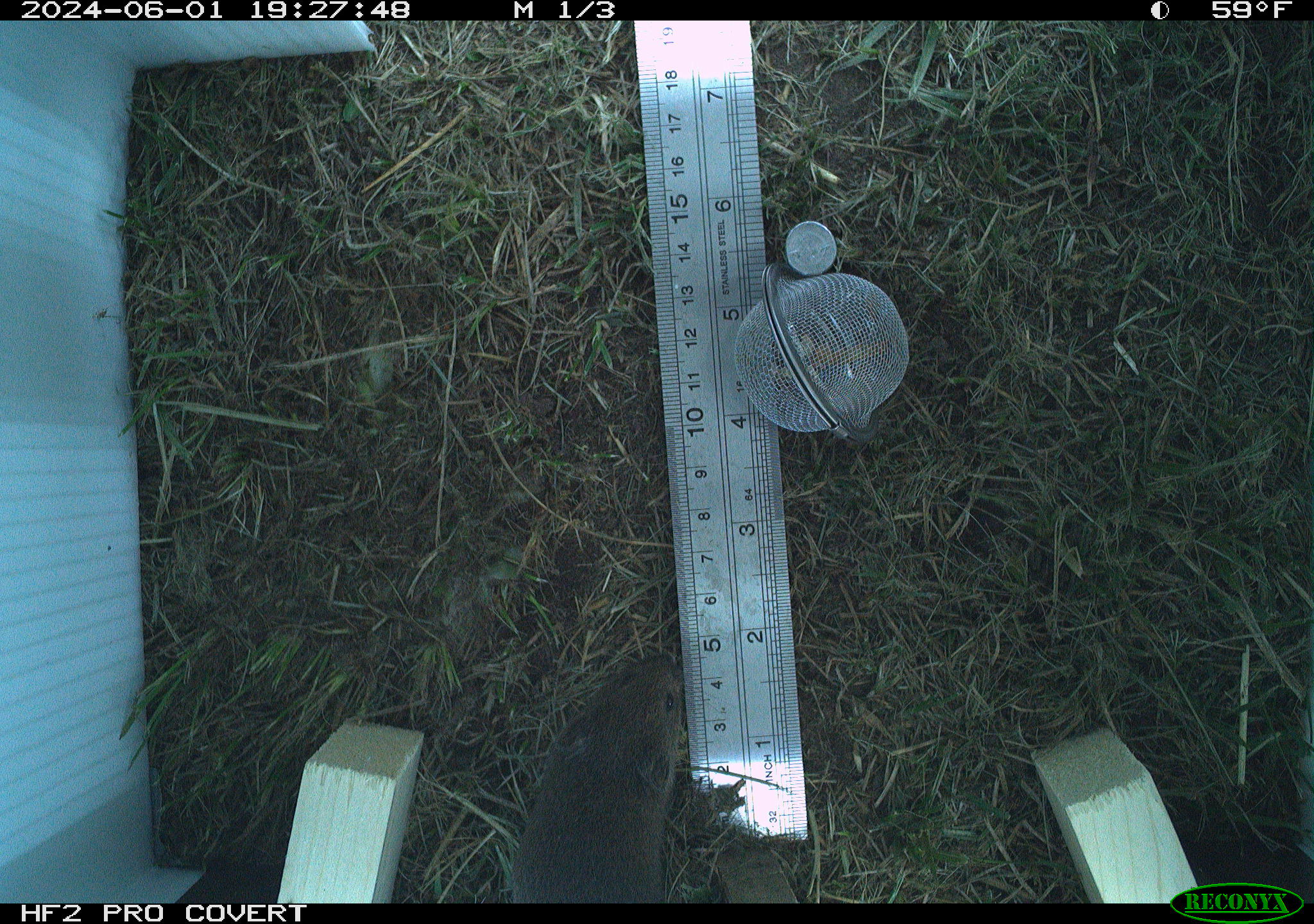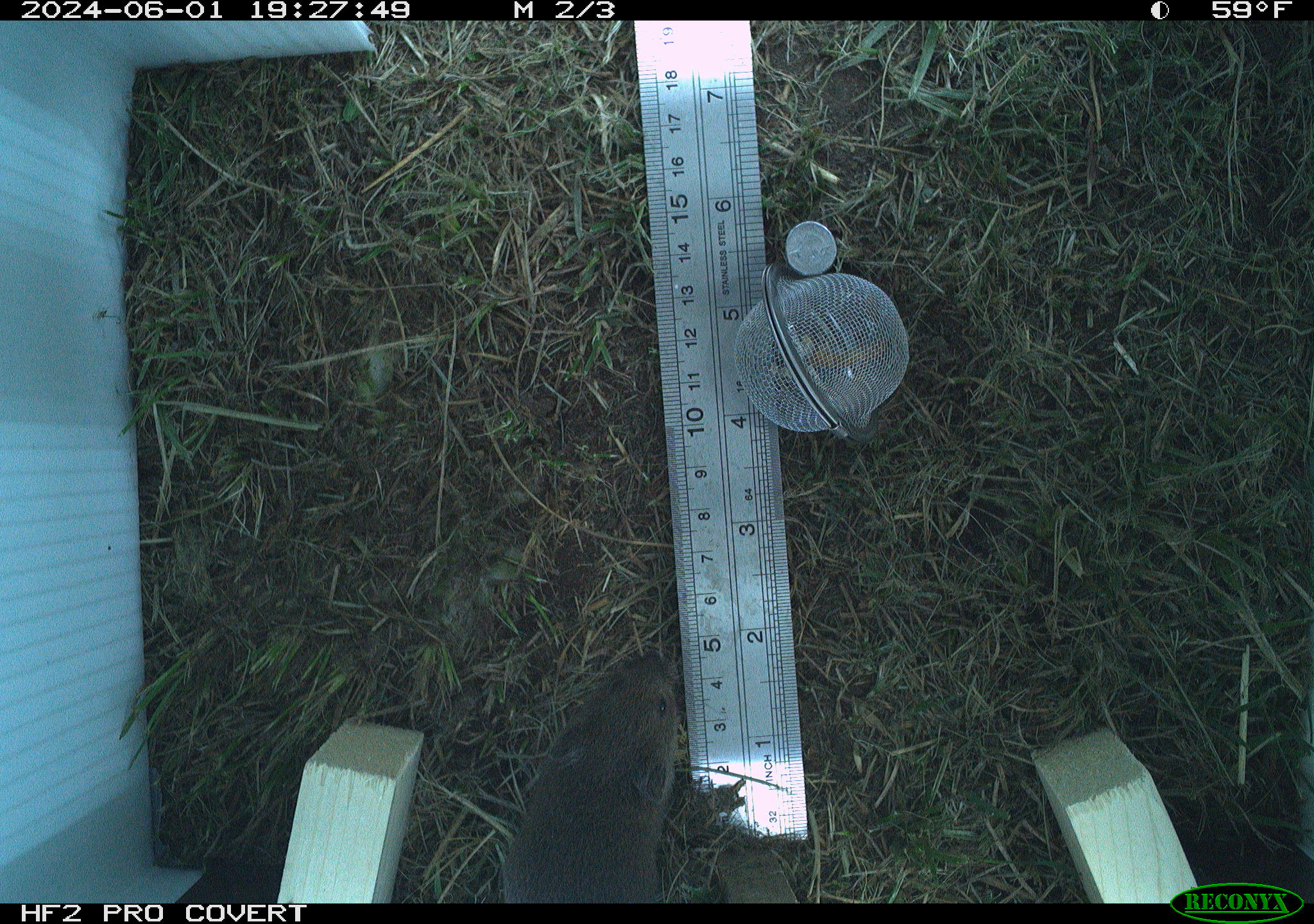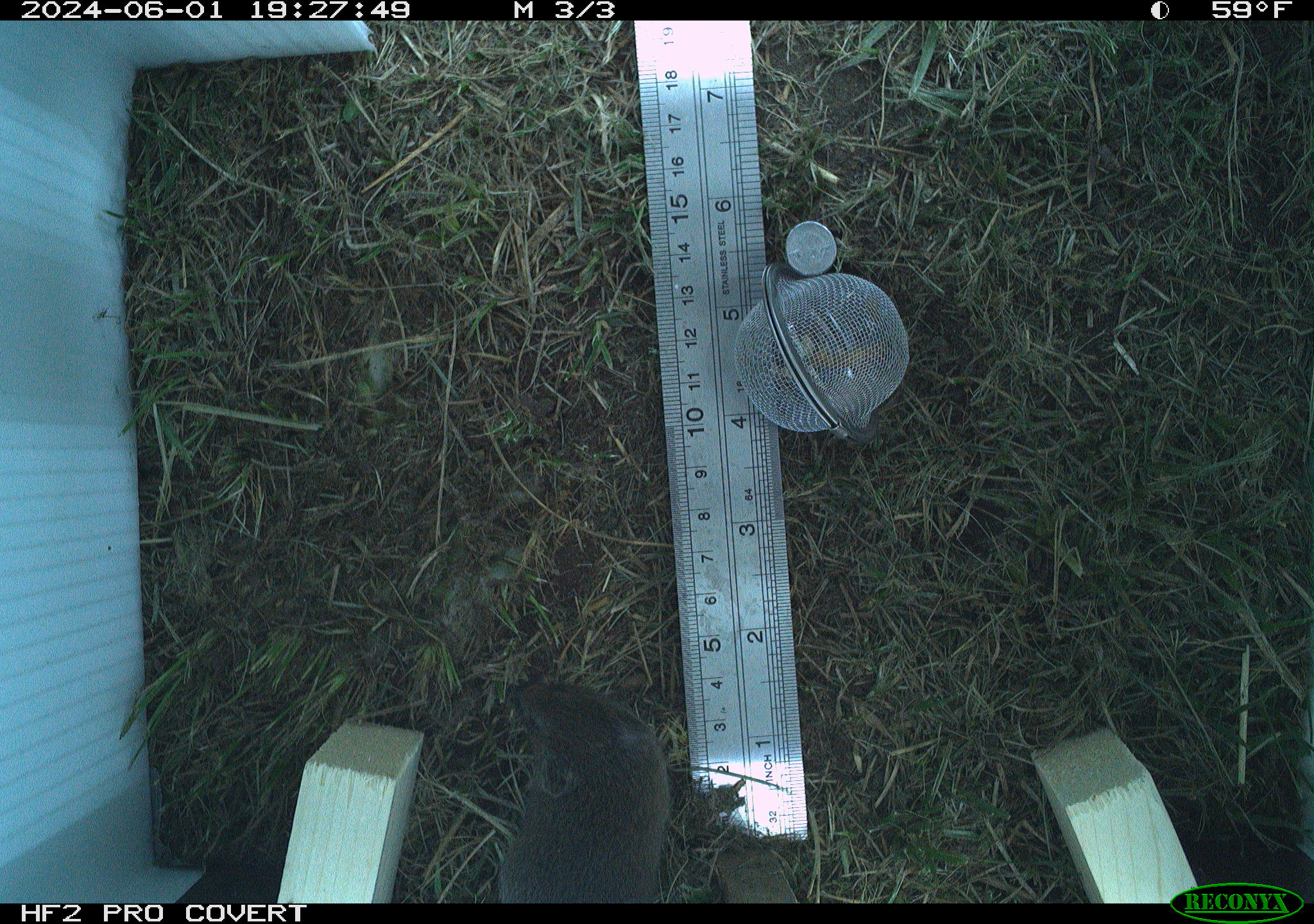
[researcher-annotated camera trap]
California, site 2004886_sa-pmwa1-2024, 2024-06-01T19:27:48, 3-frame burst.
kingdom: Animalia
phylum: Chordata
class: Mammalia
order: Rodentia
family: Cricetidae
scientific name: Arvicolinae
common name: voles, lemmings, and muskrats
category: arvicolinae subfamily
Arvicolinae subfamily (voles, lemmings, and muskrats) (Arvicolinae).